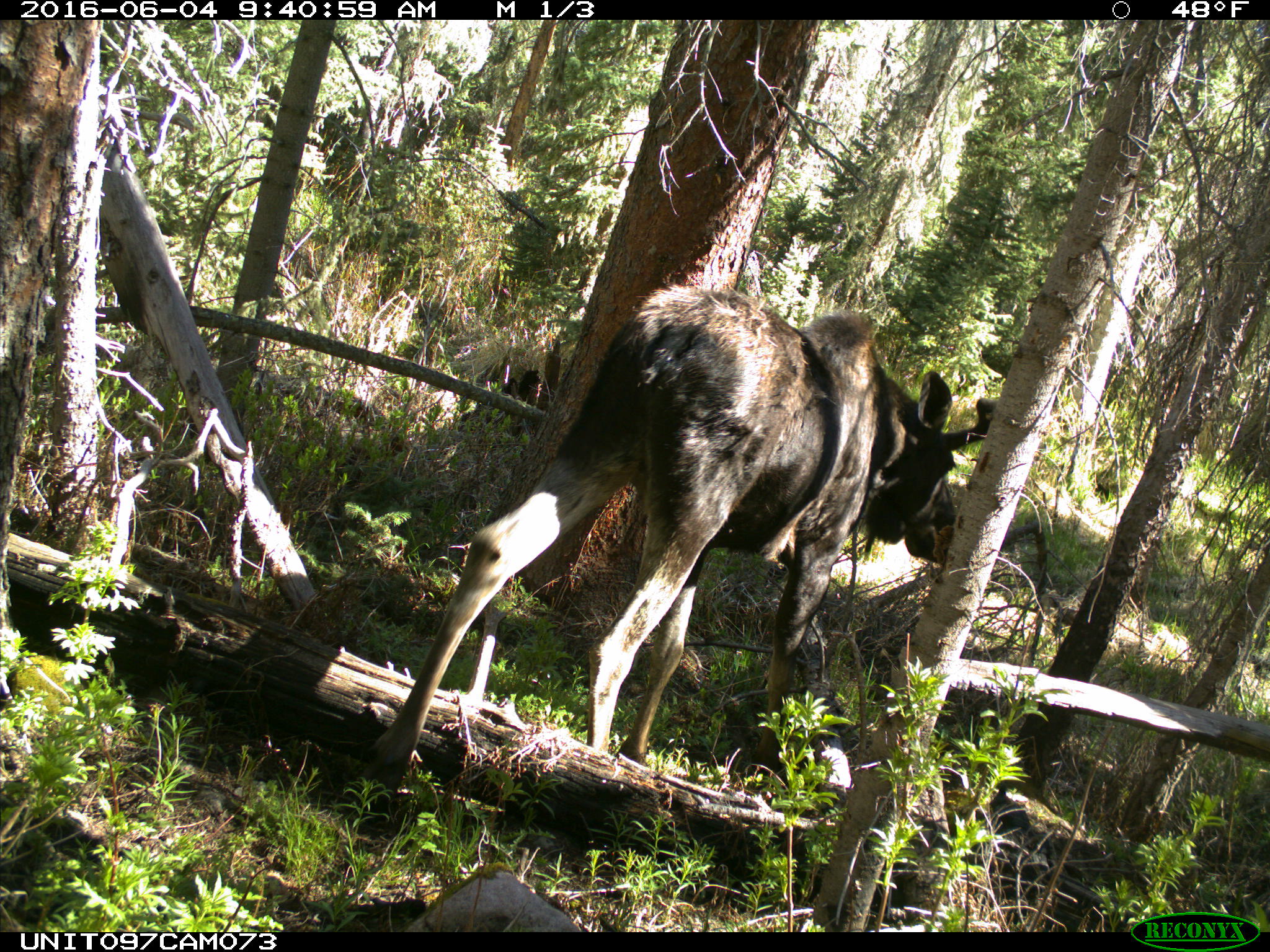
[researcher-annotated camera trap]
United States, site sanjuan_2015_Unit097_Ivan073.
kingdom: Animalia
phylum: Chordata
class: Mammalia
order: Artiodactyla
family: Cervidae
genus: Alces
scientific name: Alces alces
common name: moose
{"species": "Alces alces (moose)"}